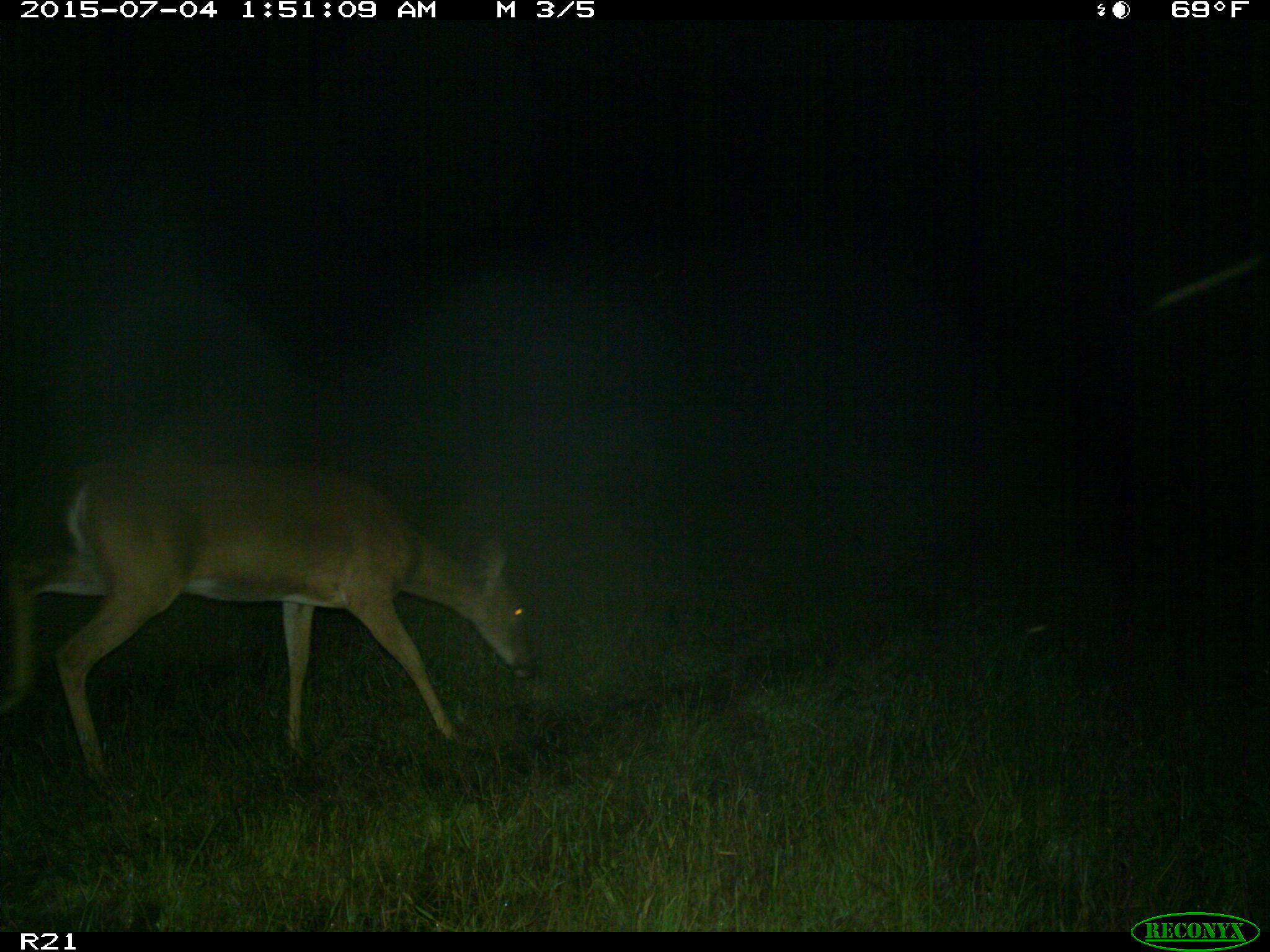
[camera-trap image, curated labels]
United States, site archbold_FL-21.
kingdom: Animalia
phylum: Chordata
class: Mammalia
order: Artiodactyla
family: Cervidae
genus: Odocoileus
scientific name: Odocoileus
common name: deer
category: unidentified deer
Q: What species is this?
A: Unidentified deer (deer) (Odocoileus).